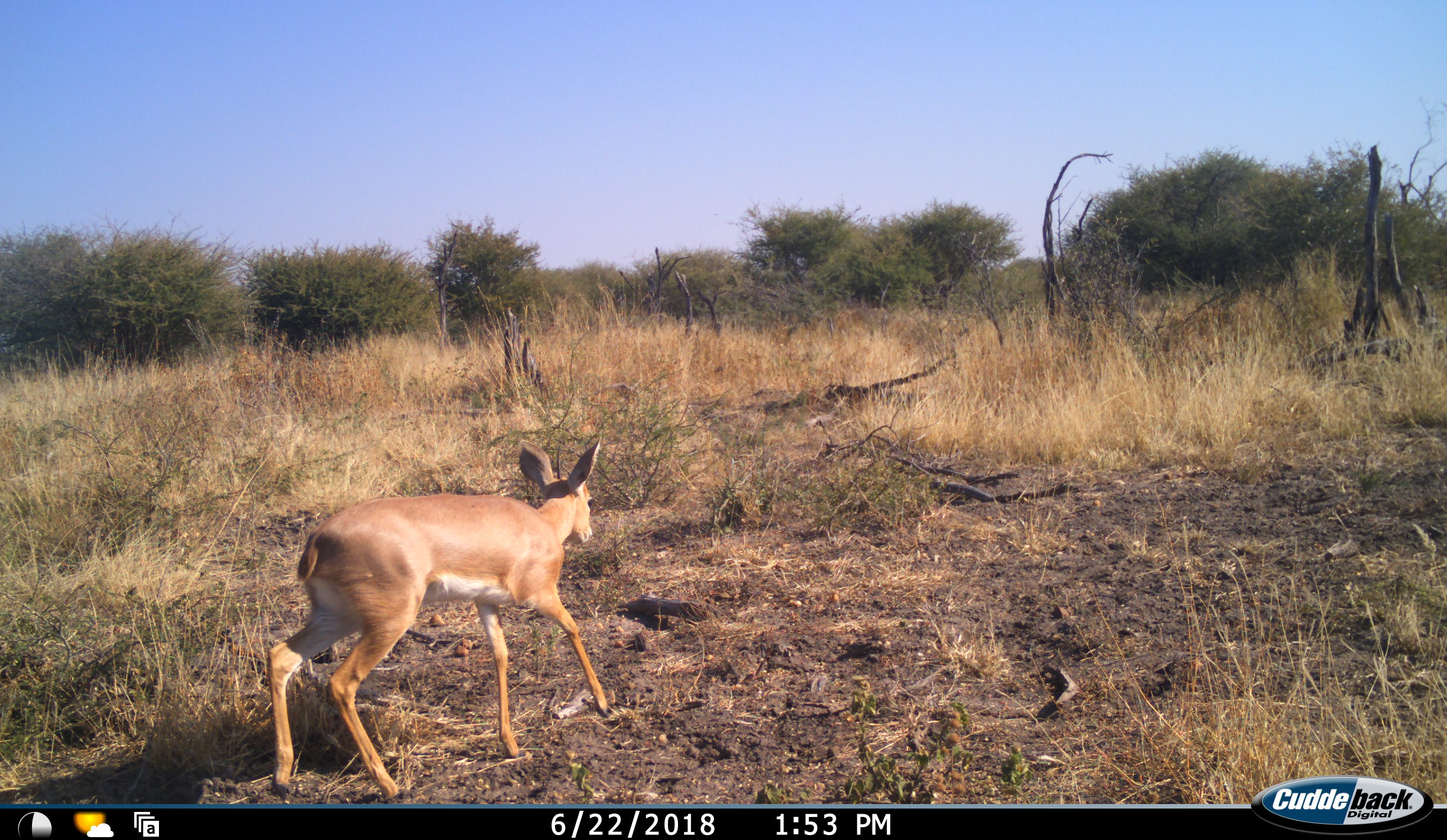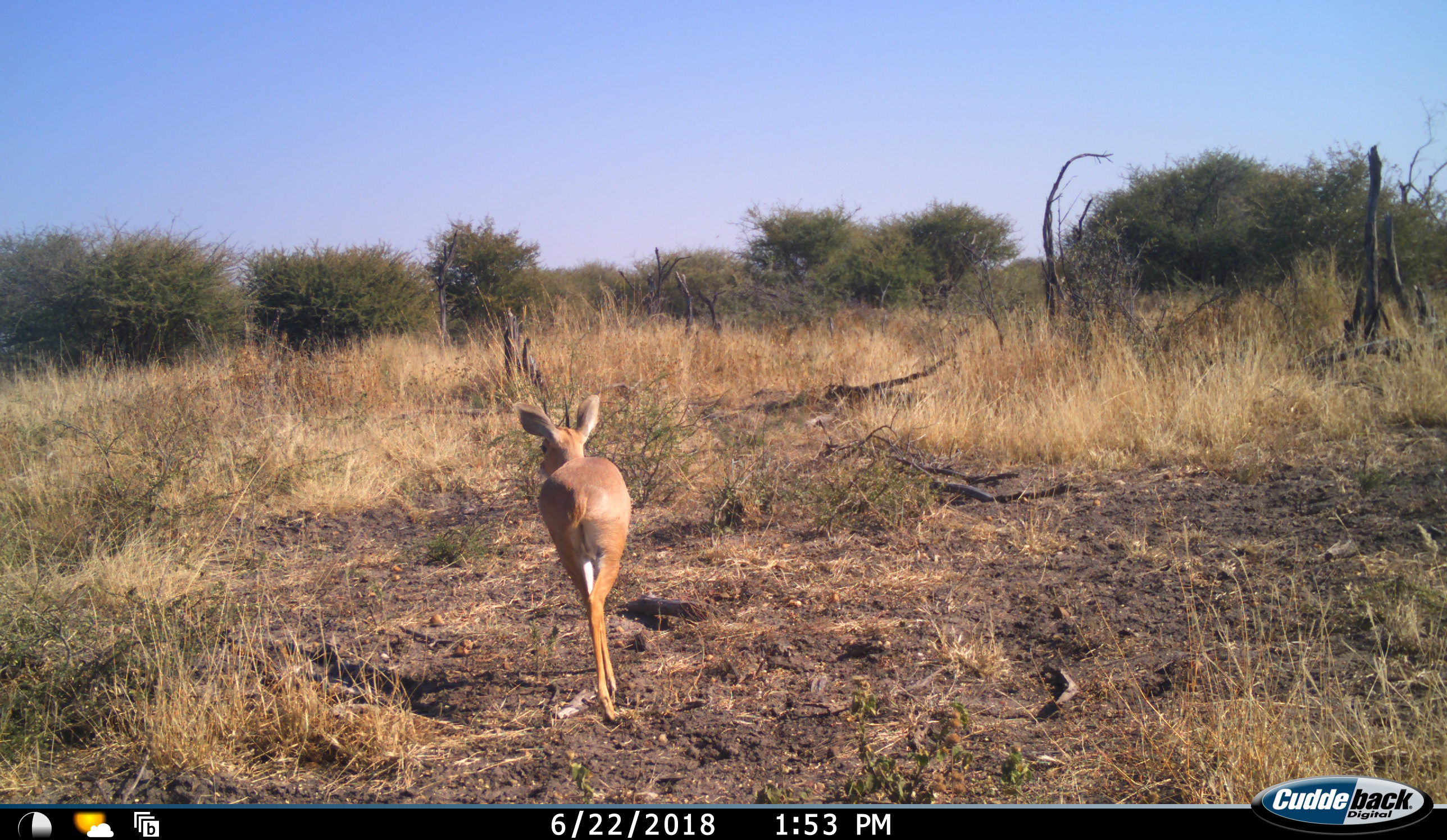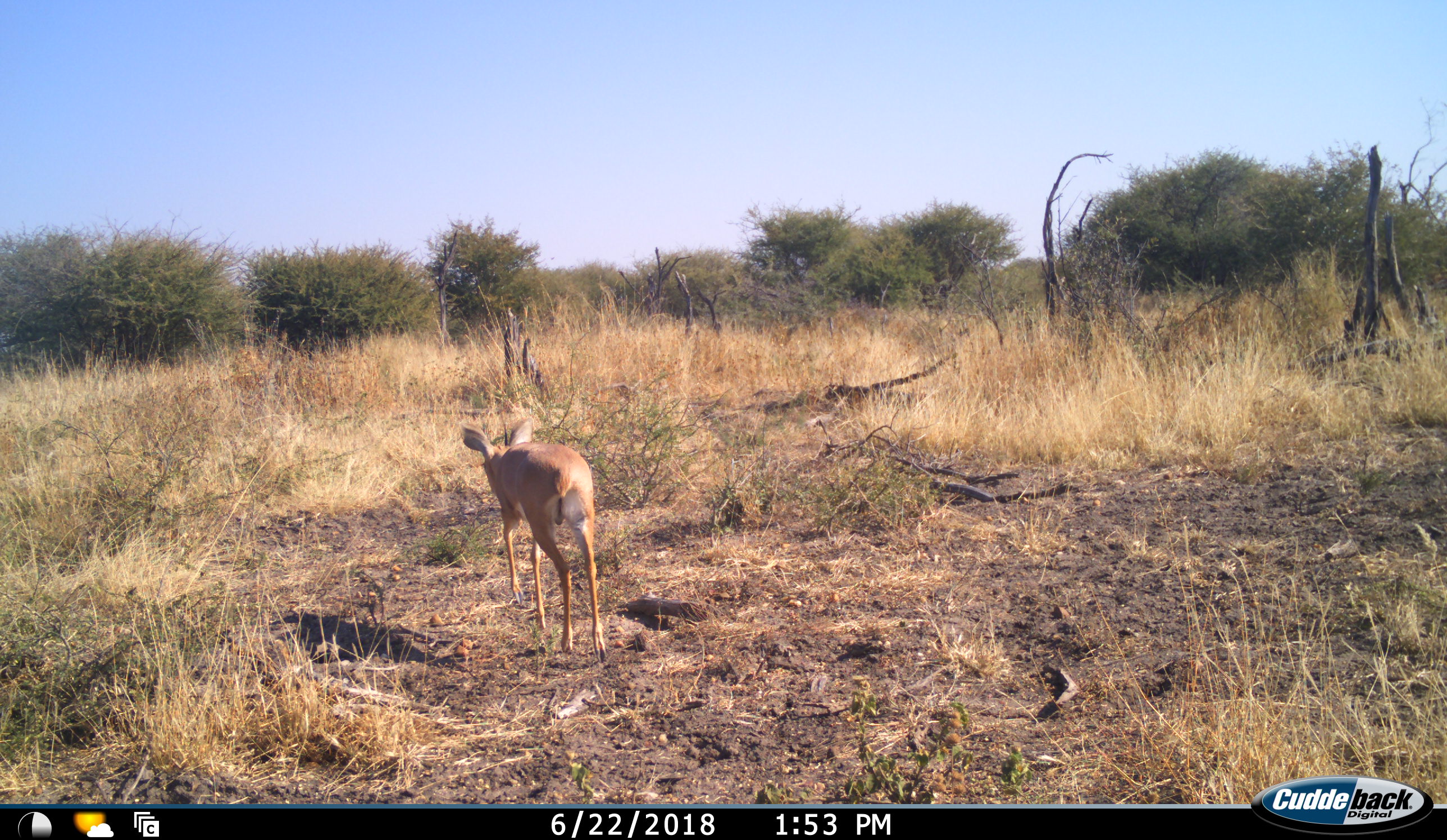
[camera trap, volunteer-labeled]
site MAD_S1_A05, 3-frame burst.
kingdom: Animalia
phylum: Chordata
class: Mammalia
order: Artiodactyla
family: Bovidae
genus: Raphicerus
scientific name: Raphicerus campestris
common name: steenbok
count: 1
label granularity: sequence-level